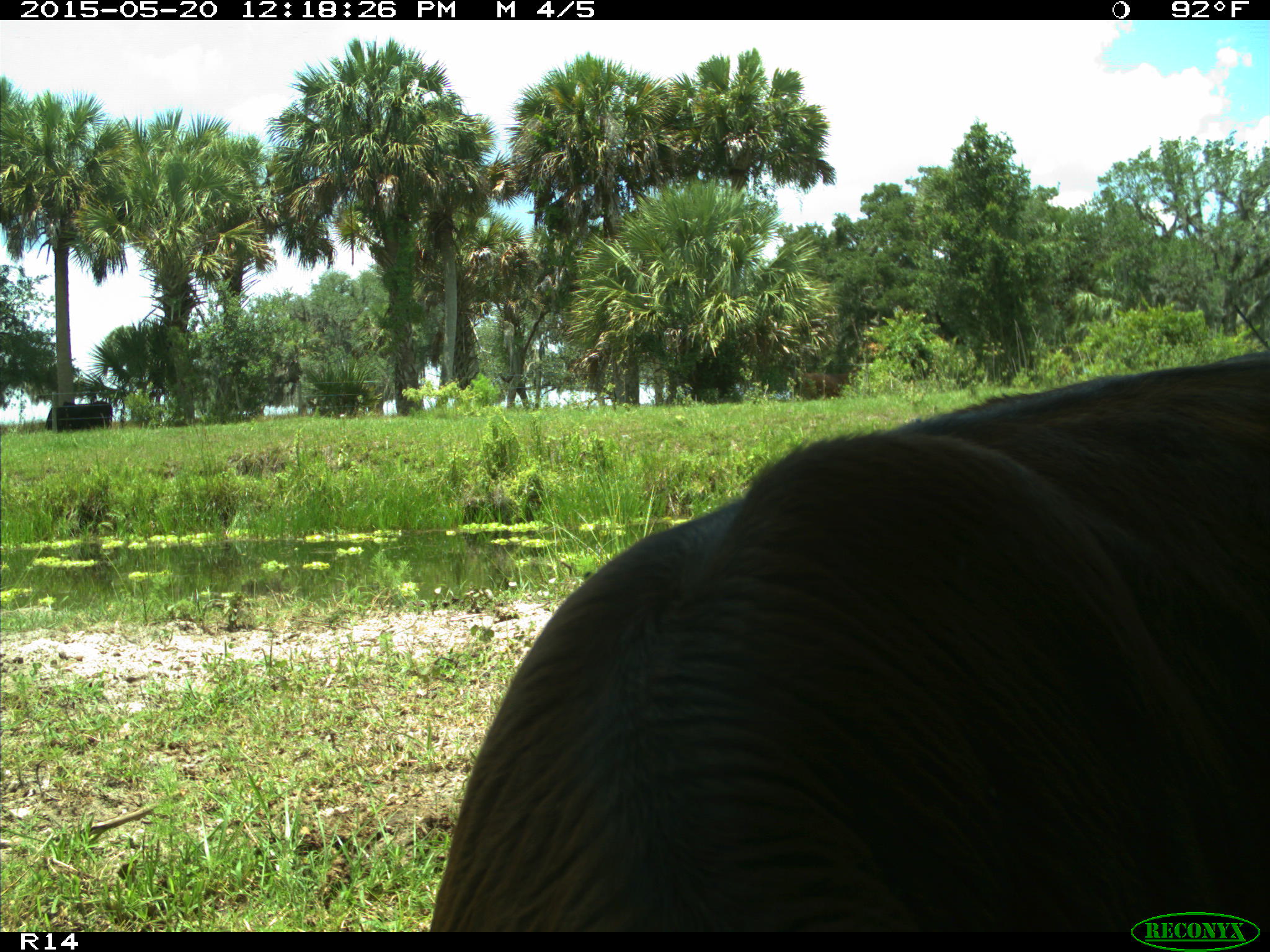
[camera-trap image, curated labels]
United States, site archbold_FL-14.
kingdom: Animalia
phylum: Chordata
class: Mammalia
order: Artiodactyla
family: Bovidae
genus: Bos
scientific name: Bos taurus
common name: domestic cow